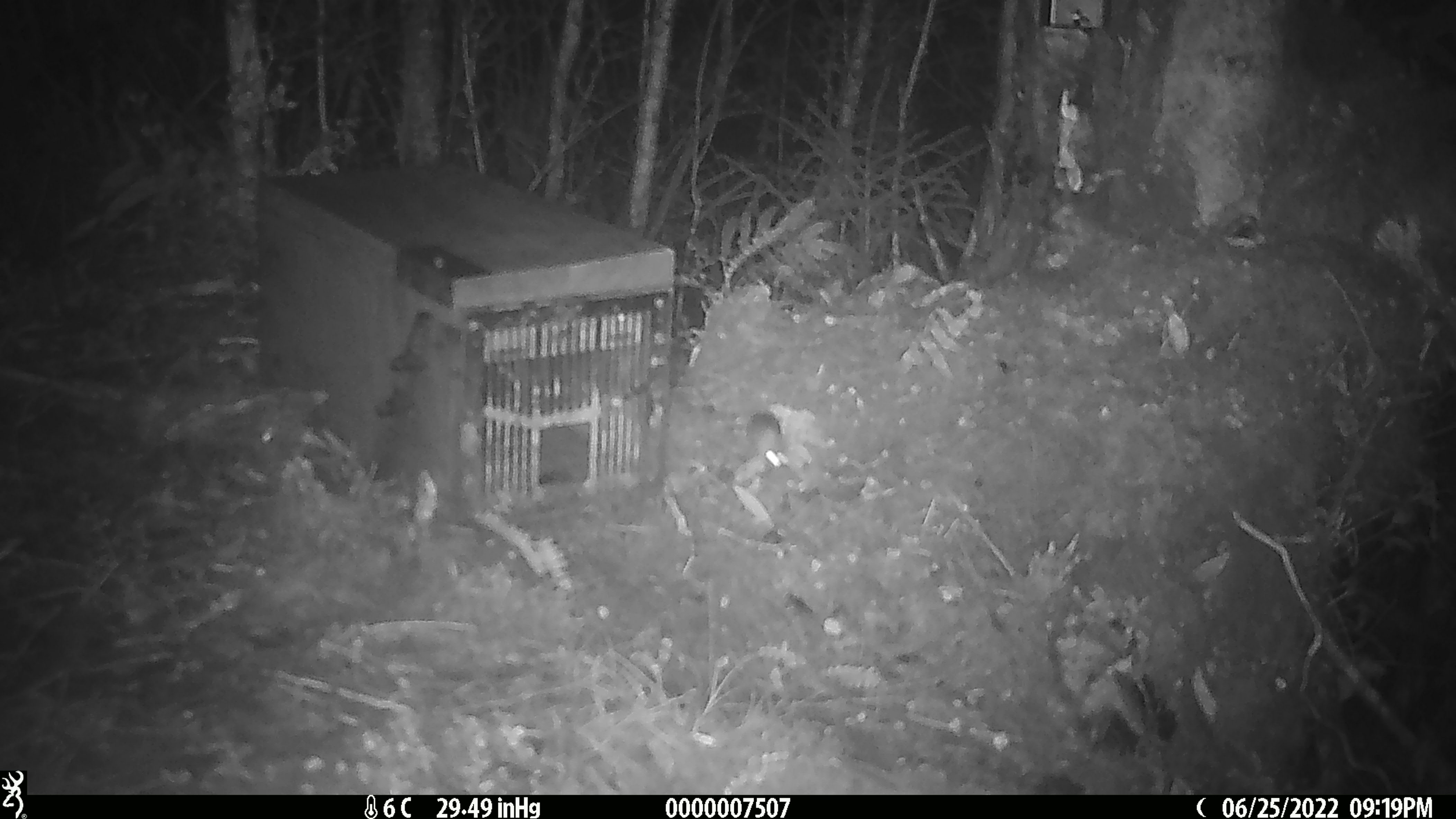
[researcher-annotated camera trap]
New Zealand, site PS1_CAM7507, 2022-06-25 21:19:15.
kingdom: Animalia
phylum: Chordata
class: Mammalia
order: Rodentia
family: Muridae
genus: Mus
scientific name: Mus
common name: mouse